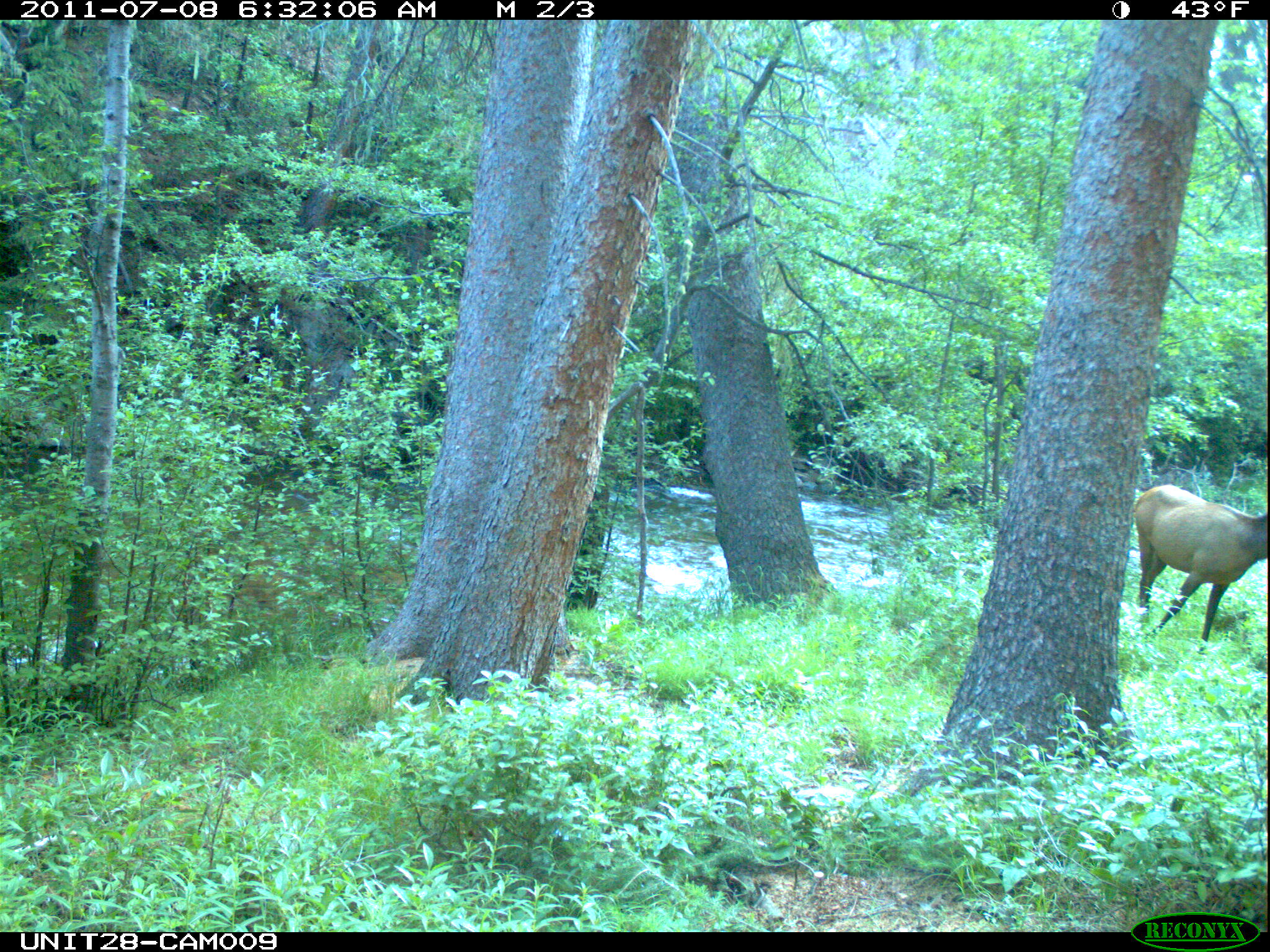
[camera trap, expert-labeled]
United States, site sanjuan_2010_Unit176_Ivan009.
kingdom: Animalia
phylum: Chordata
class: Mammalia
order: Artiodactyla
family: Cervidae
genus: Cervus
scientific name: Cervus elaphus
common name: red deer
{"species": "Cervus elaphus (red deer)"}